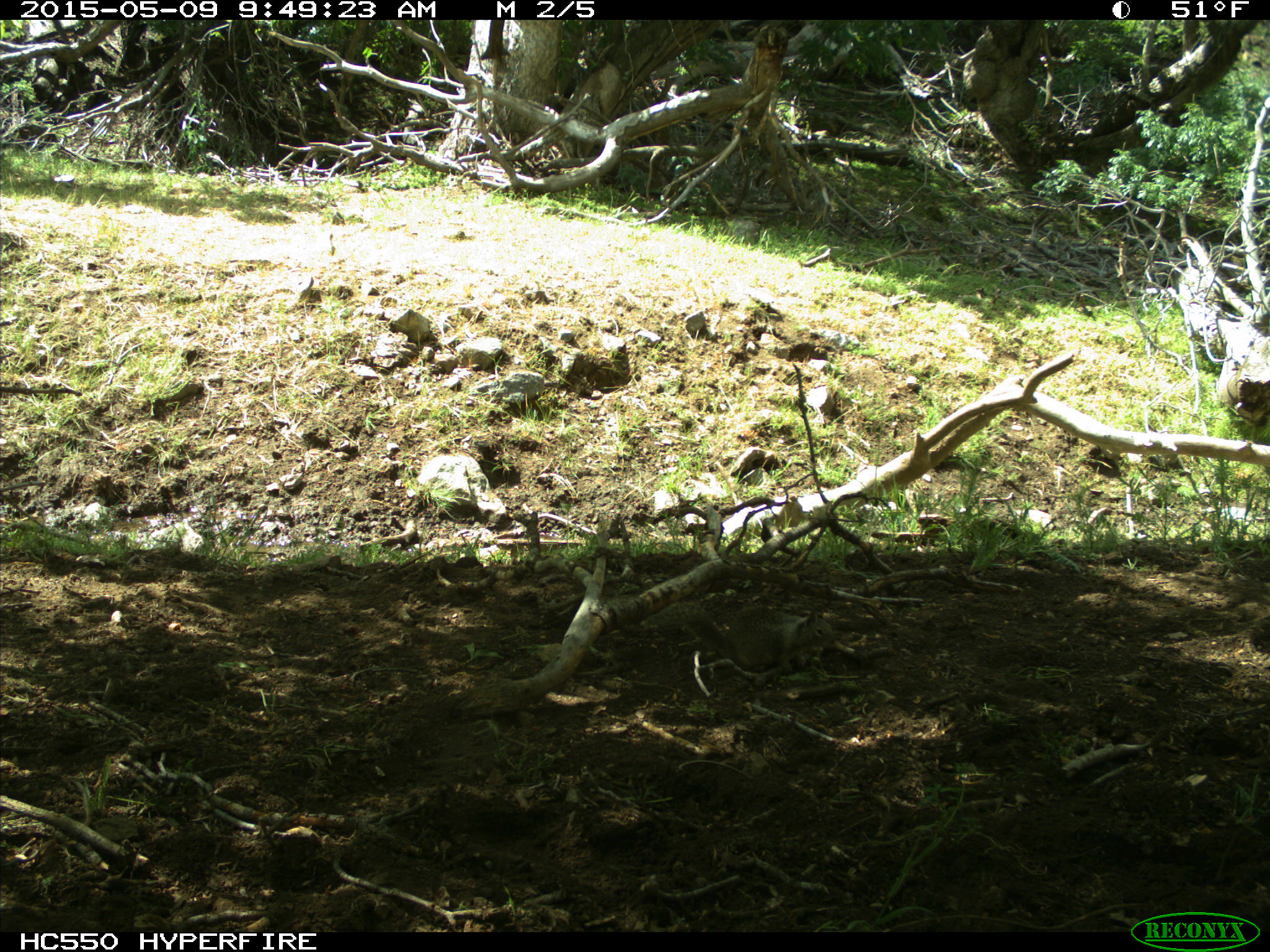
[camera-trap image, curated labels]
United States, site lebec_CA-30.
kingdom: Animalia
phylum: Chordata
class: Mammalia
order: Rodentia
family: Sciuridae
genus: Otospermophilus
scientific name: Otospermophilus beecheyi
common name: california ground squirrel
Otospermophilus beecheyi (california ground squirrel).